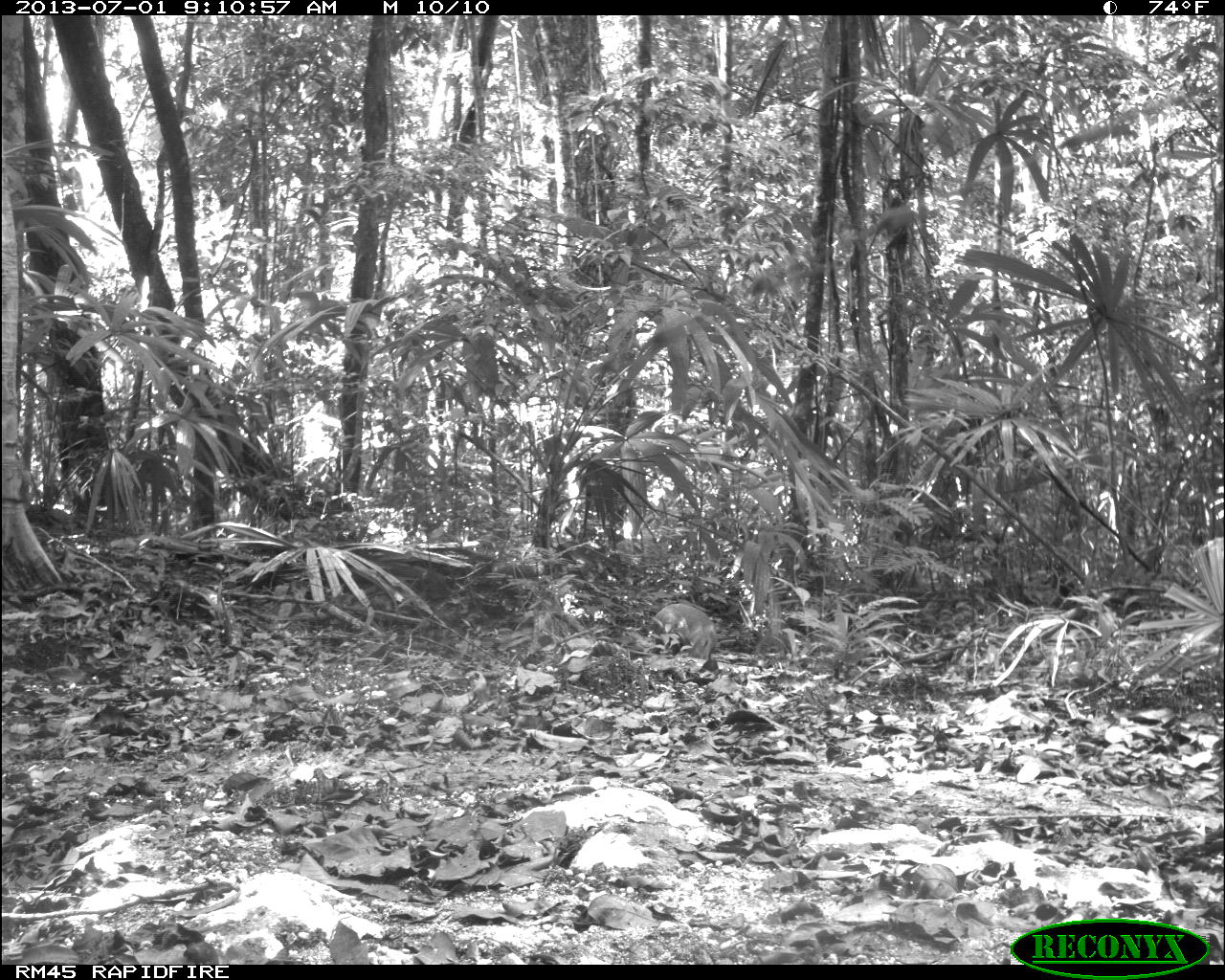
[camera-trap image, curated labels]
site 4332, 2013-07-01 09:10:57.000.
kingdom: Animalia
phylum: Chordata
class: Mammalia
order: Rodentia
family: Dasyproctidae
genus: Dasyprocta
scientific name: Dasyprocta punctata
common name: central american agouti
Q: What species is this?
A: Dasyprocta punctata (central american agouti).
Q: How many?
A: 1.